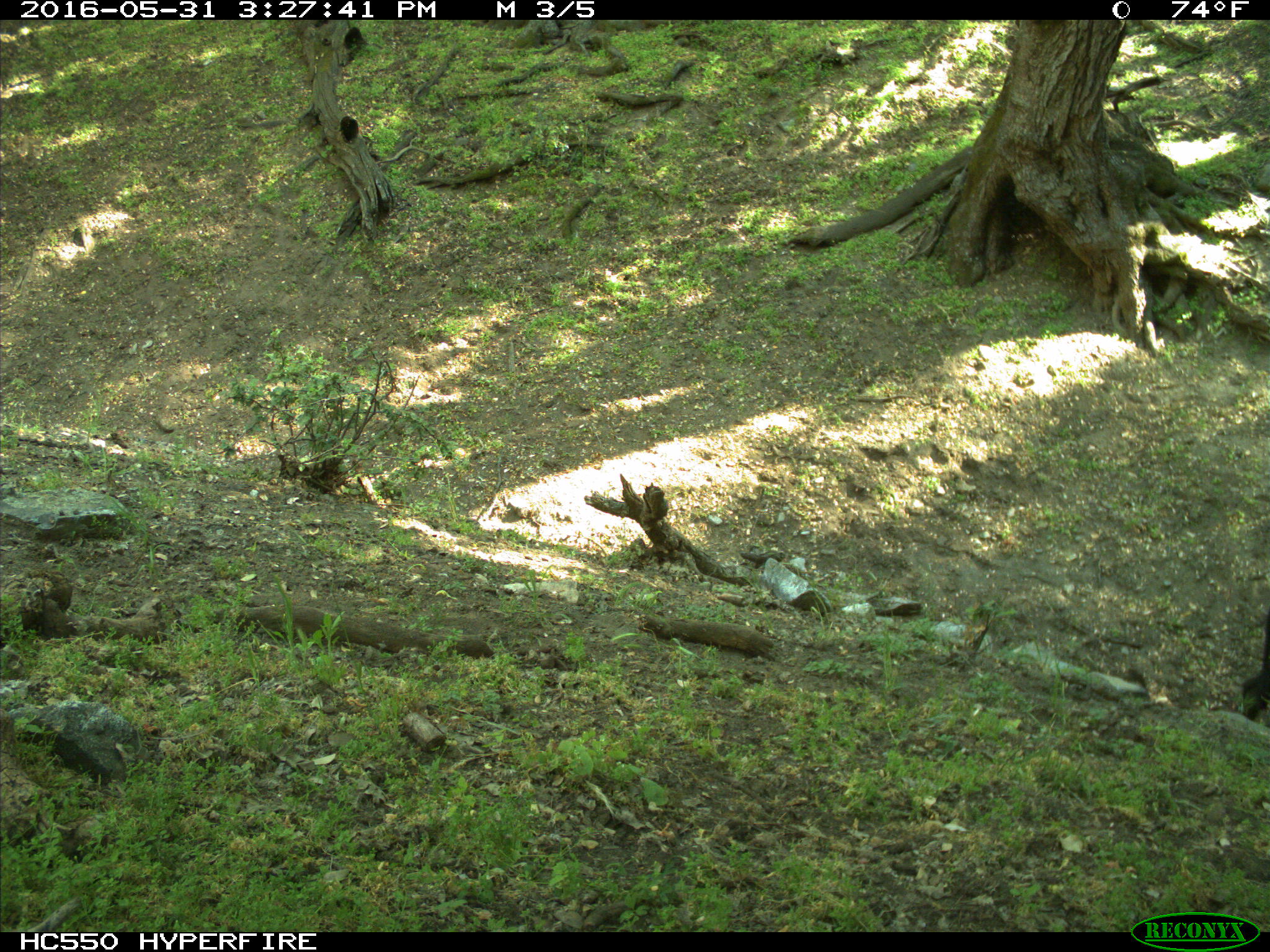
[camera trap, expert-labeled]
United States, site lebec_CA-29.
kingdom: Animalia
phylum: Chordata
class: Mammalia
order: Artiodactyla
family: Bovidae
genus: Bos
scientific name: Bos taurus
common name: domestic cow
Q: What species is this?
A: Bos taurus (domestic cow).